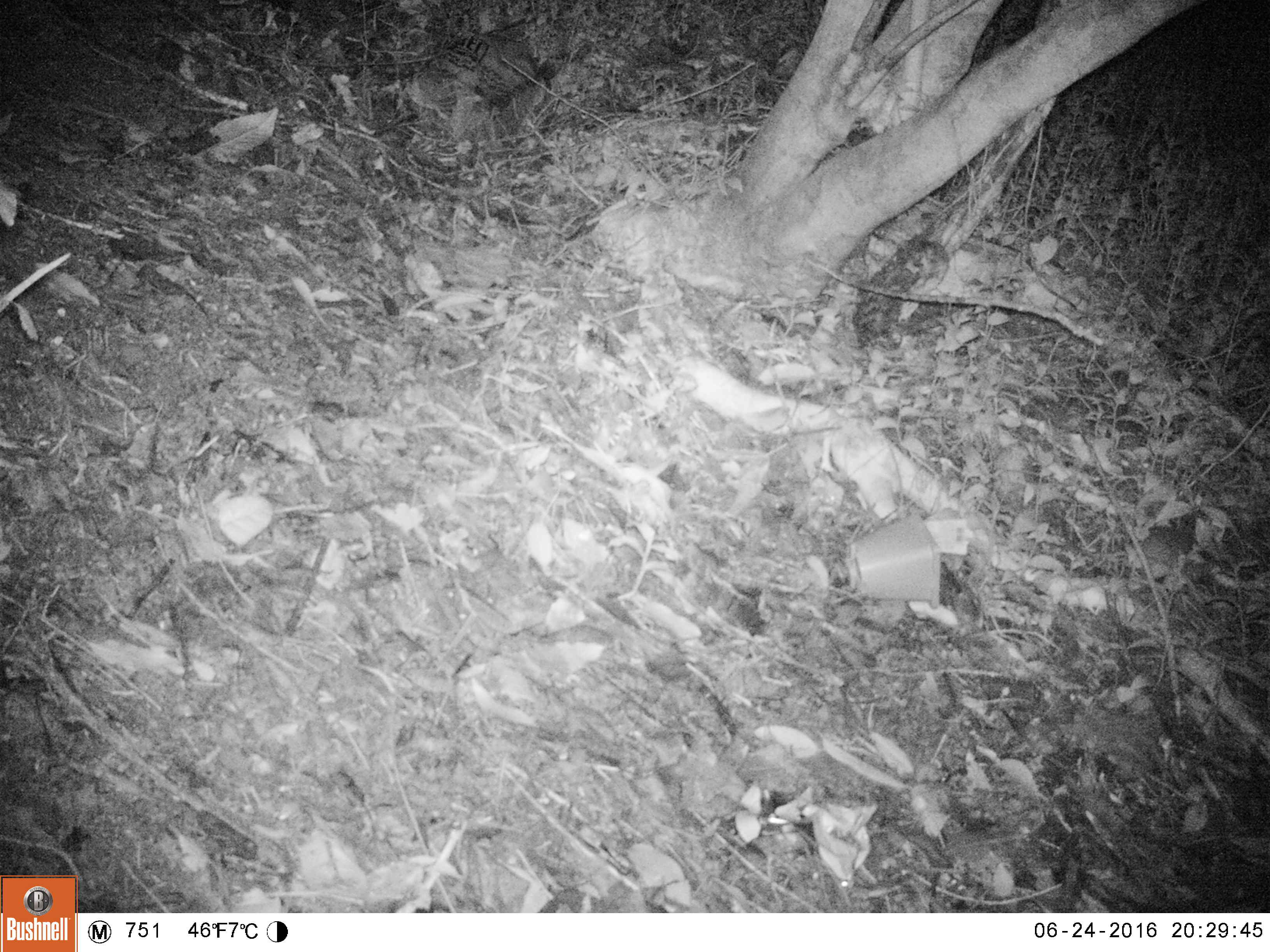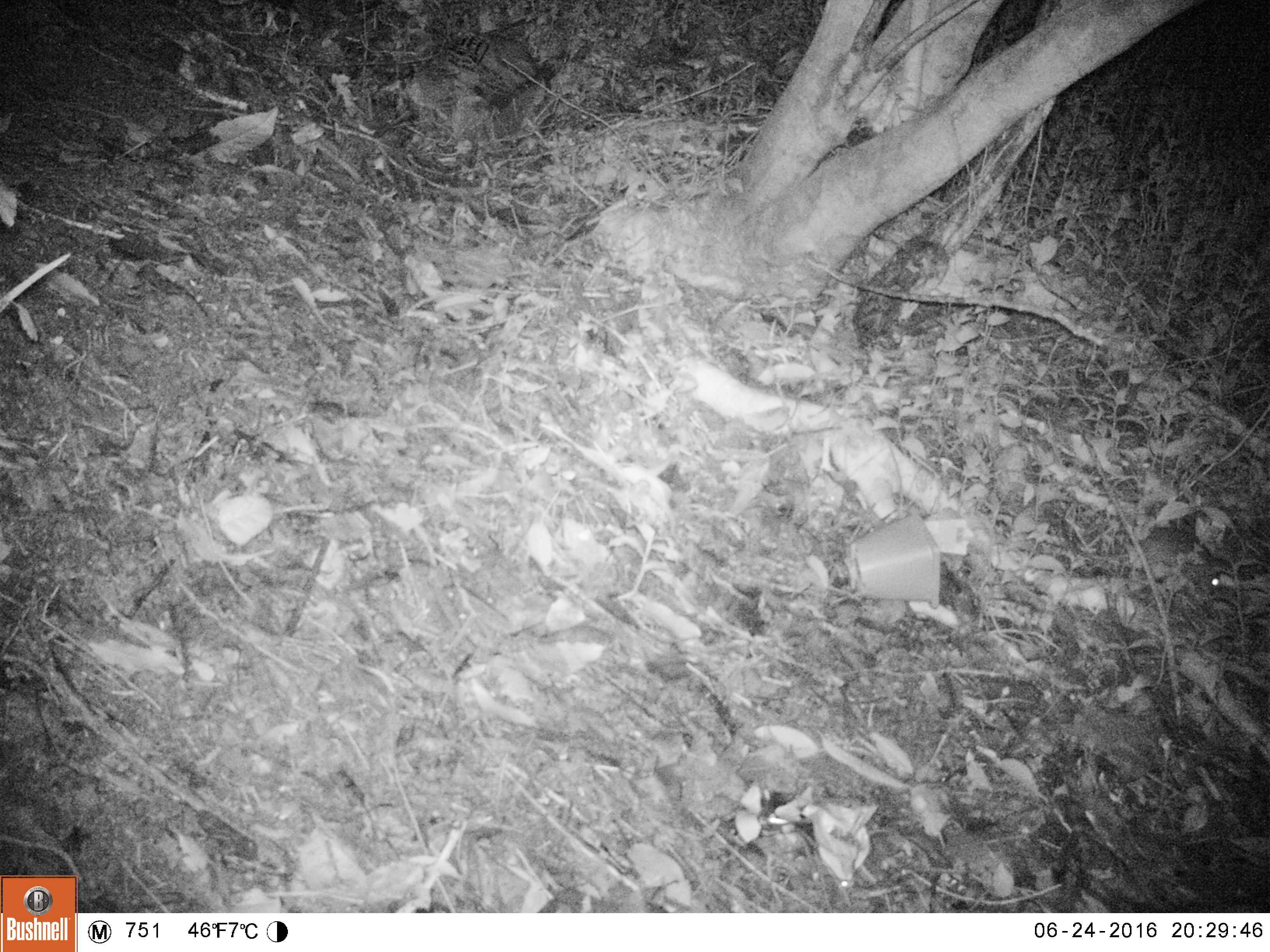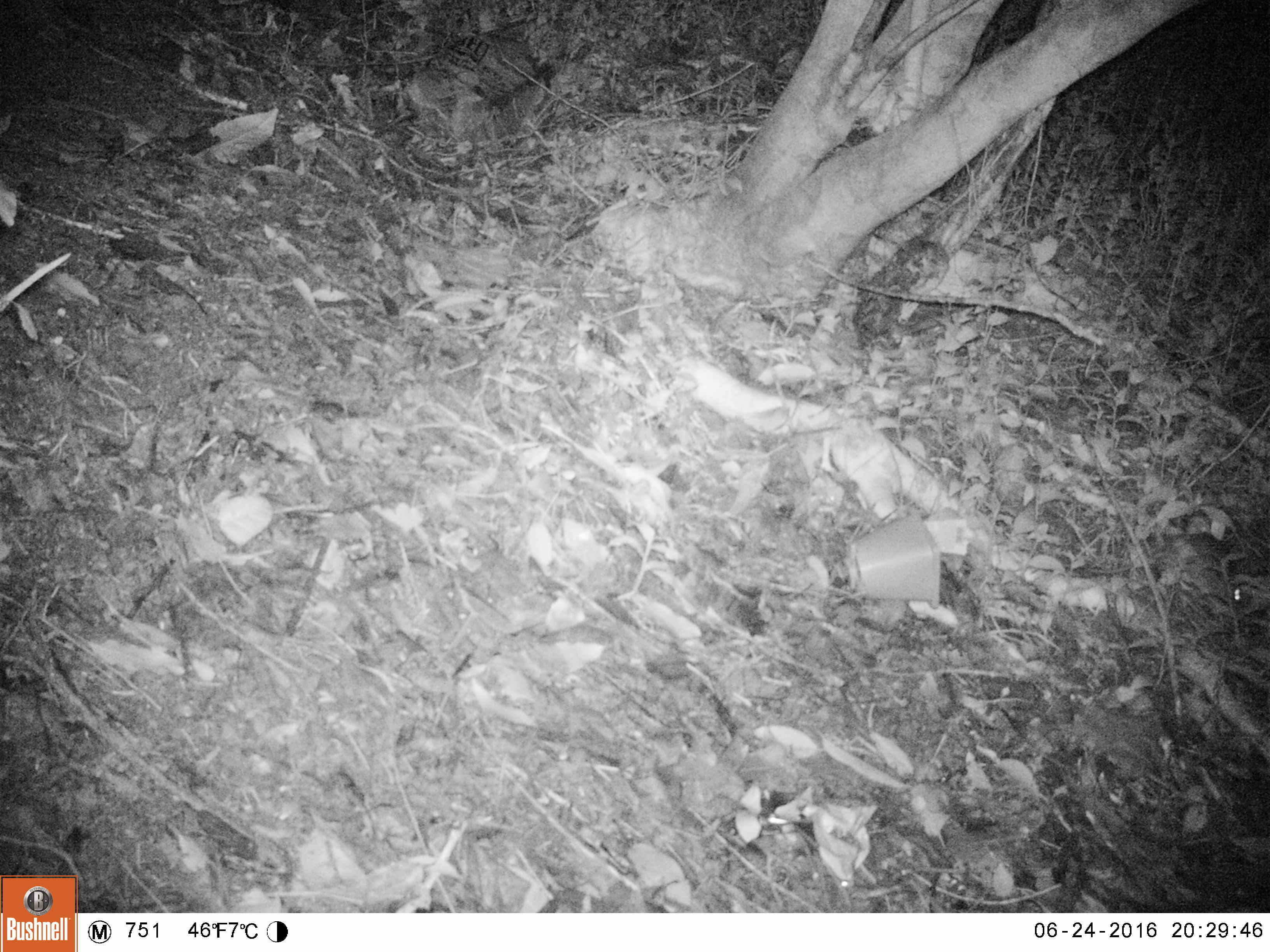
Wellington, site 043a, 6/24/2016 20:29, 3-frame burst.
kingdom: Animalia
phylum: Chordata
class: Mammalia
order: Rodentia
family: Muridae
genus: Rattus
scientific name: Rattus rattus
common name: ship rat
Ship rat (Rattus rattus).